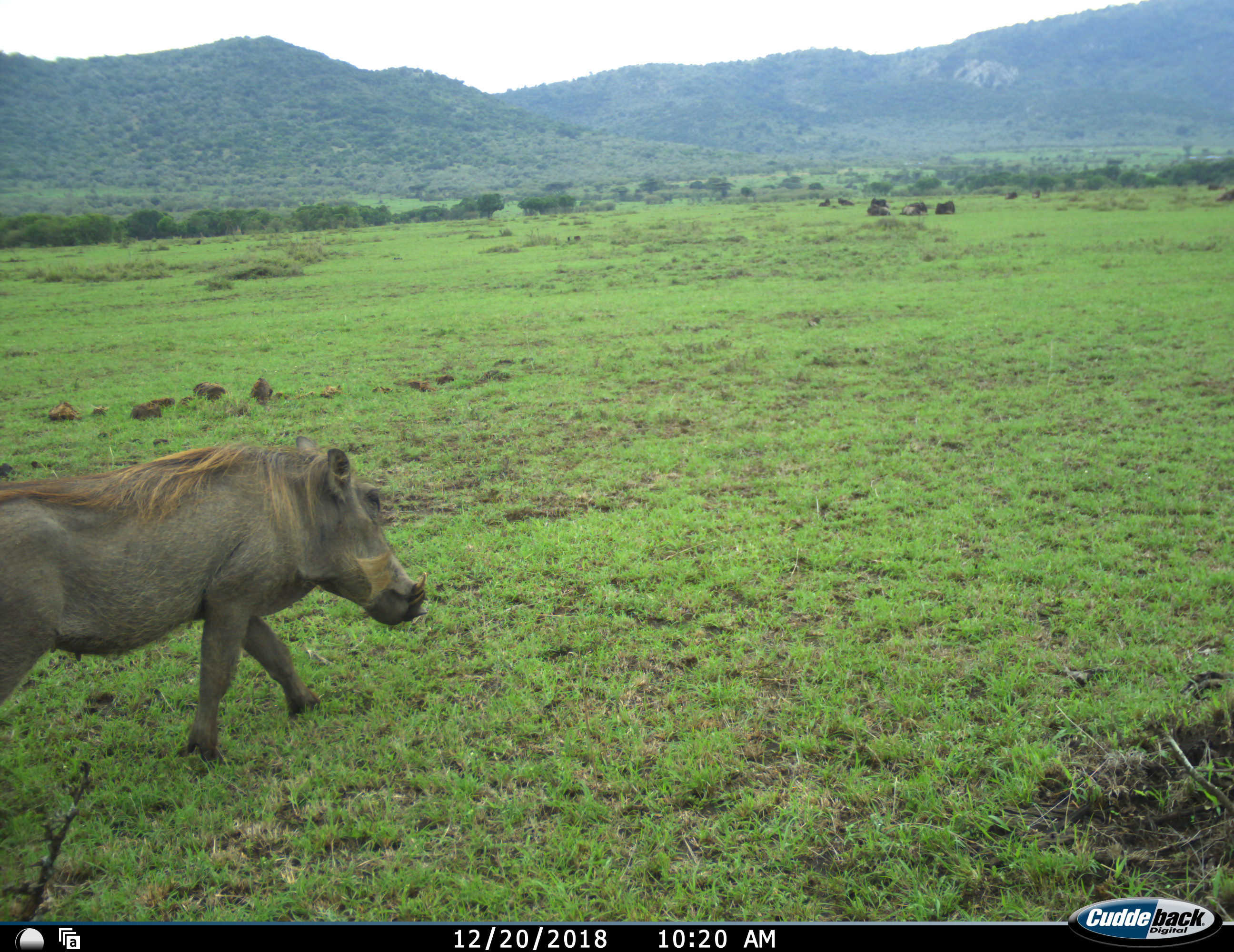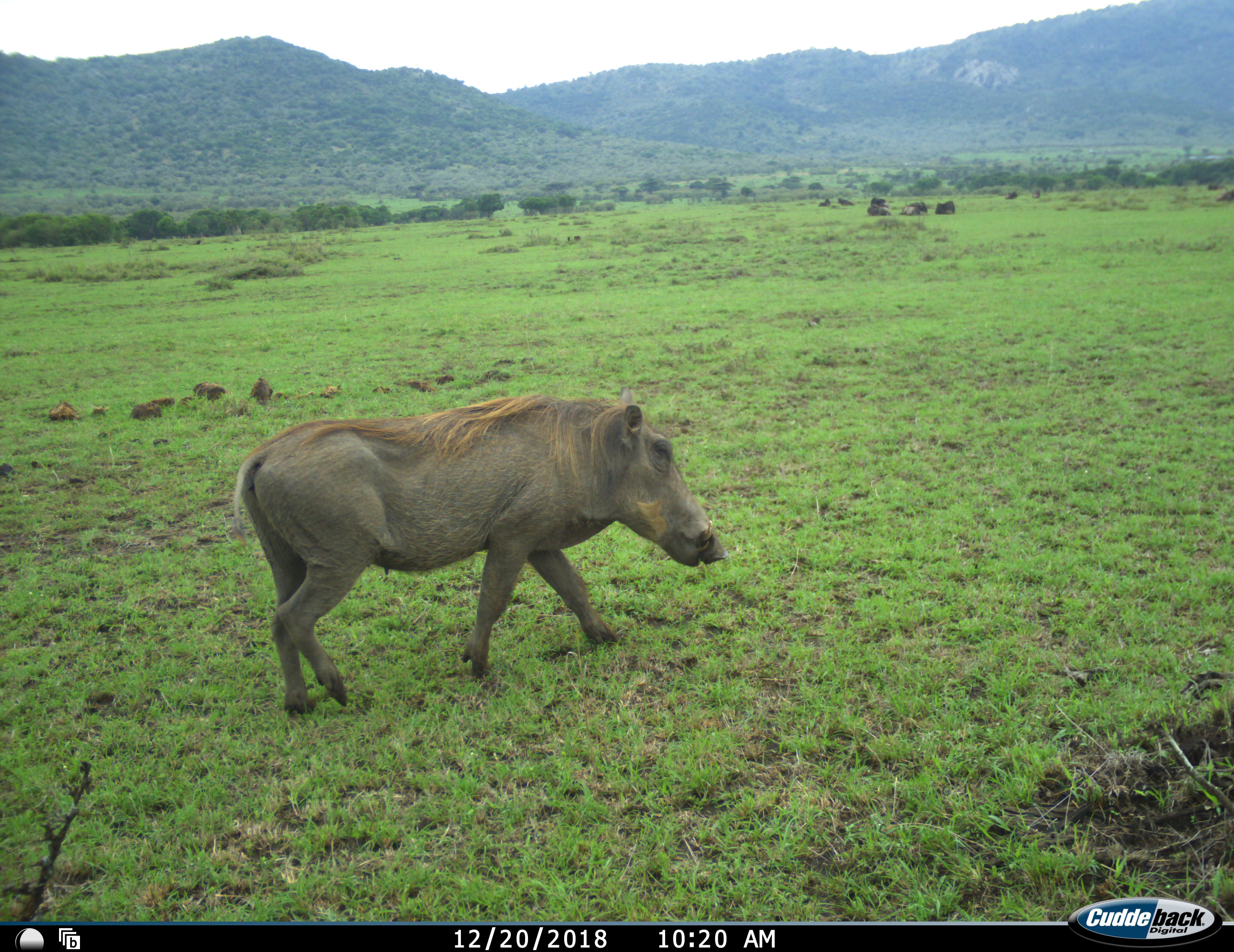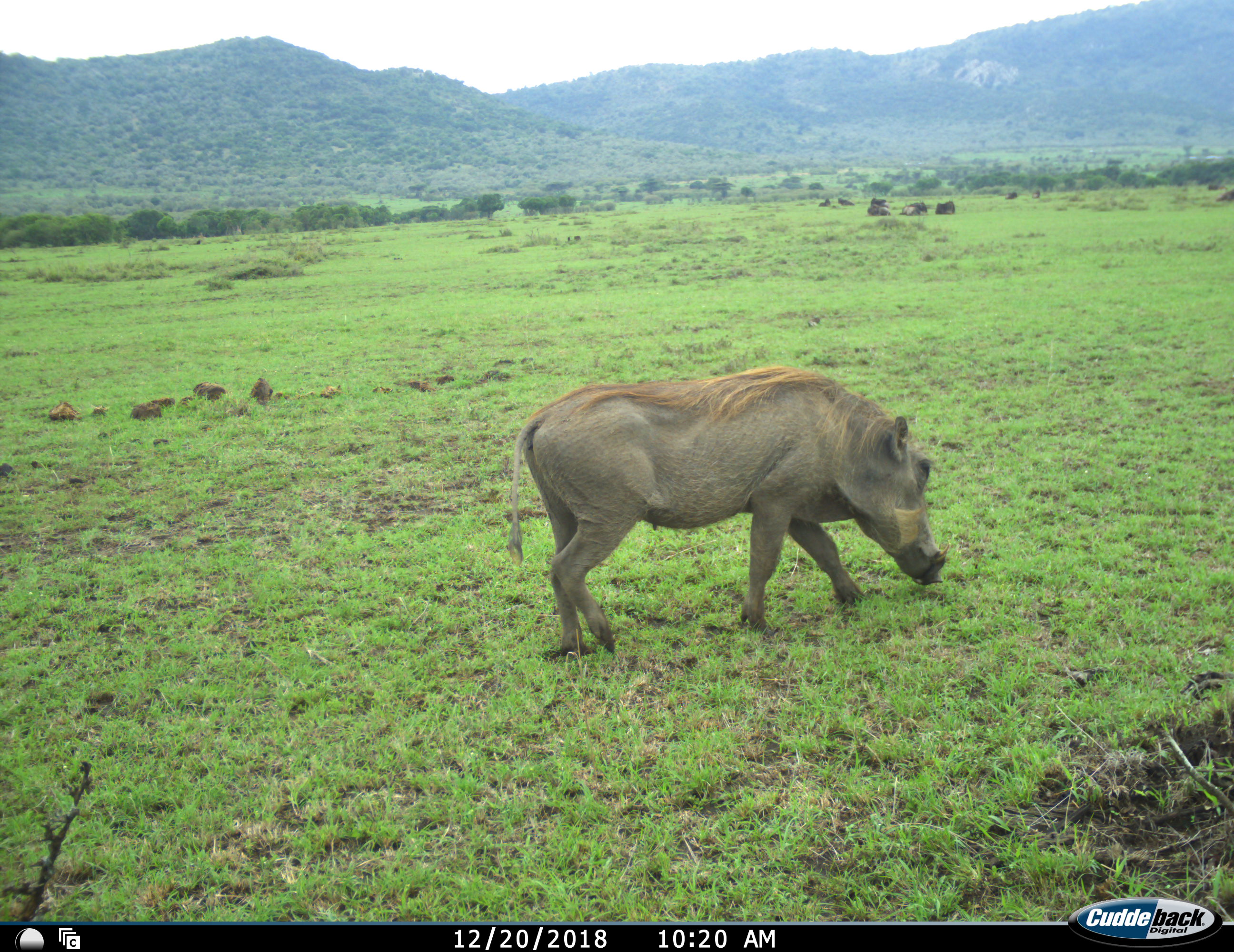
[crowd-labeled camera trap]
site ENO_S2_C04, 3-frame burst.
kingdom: Animalia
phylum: Chordata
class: Mammalia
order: Artiodactyla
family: Suidae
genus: Phacochoerus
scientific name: Phacochoerus africanus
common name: warthog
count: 1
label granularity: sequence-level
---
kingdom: Animalia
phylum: Chordata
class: Mammalia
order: Artiodactyla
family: Bovidae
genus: Connochaetes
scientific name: Connochaetes taurinus taurinus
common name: blue wildebeest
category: wildebeestblue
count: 8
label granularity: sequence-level